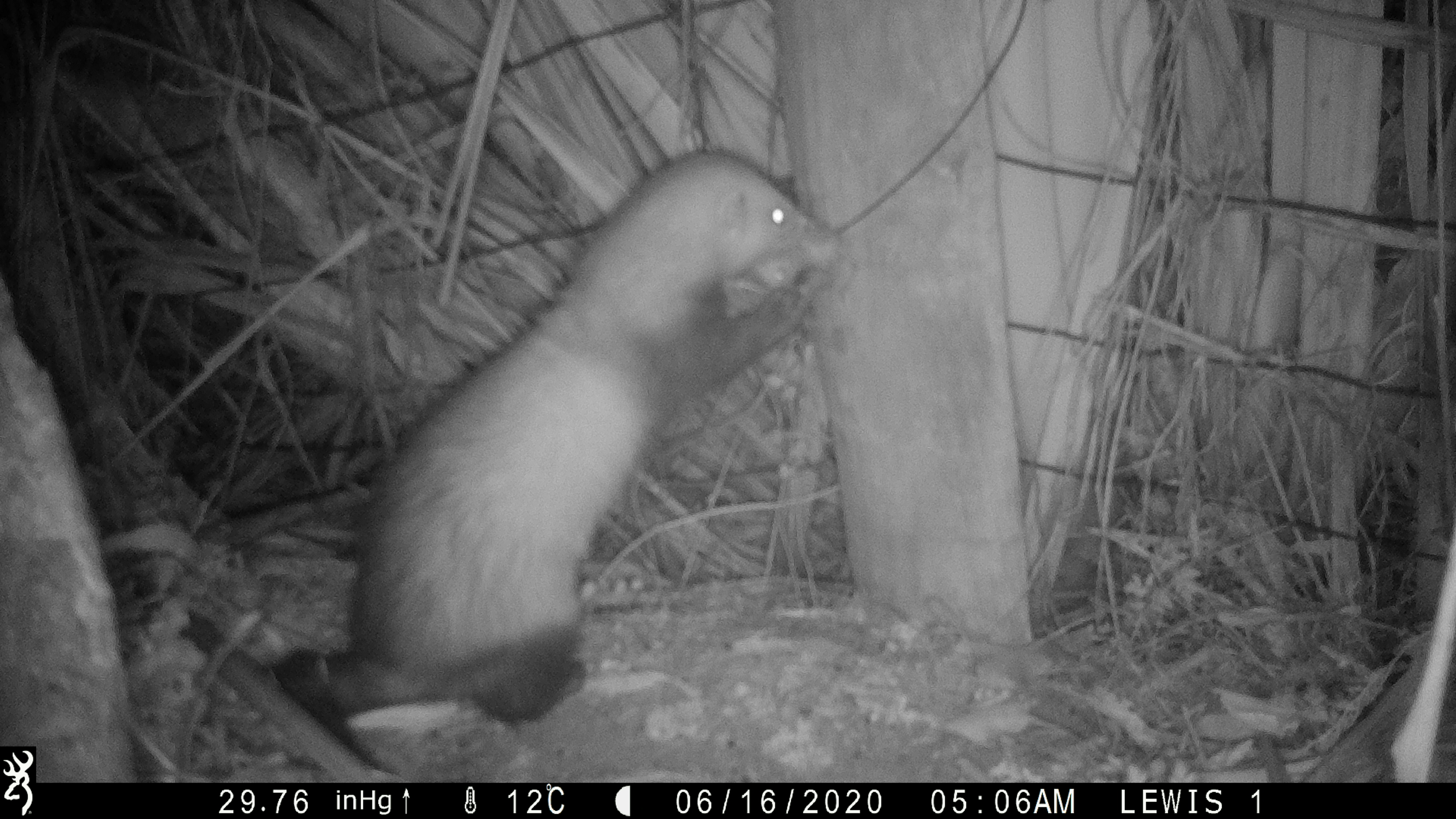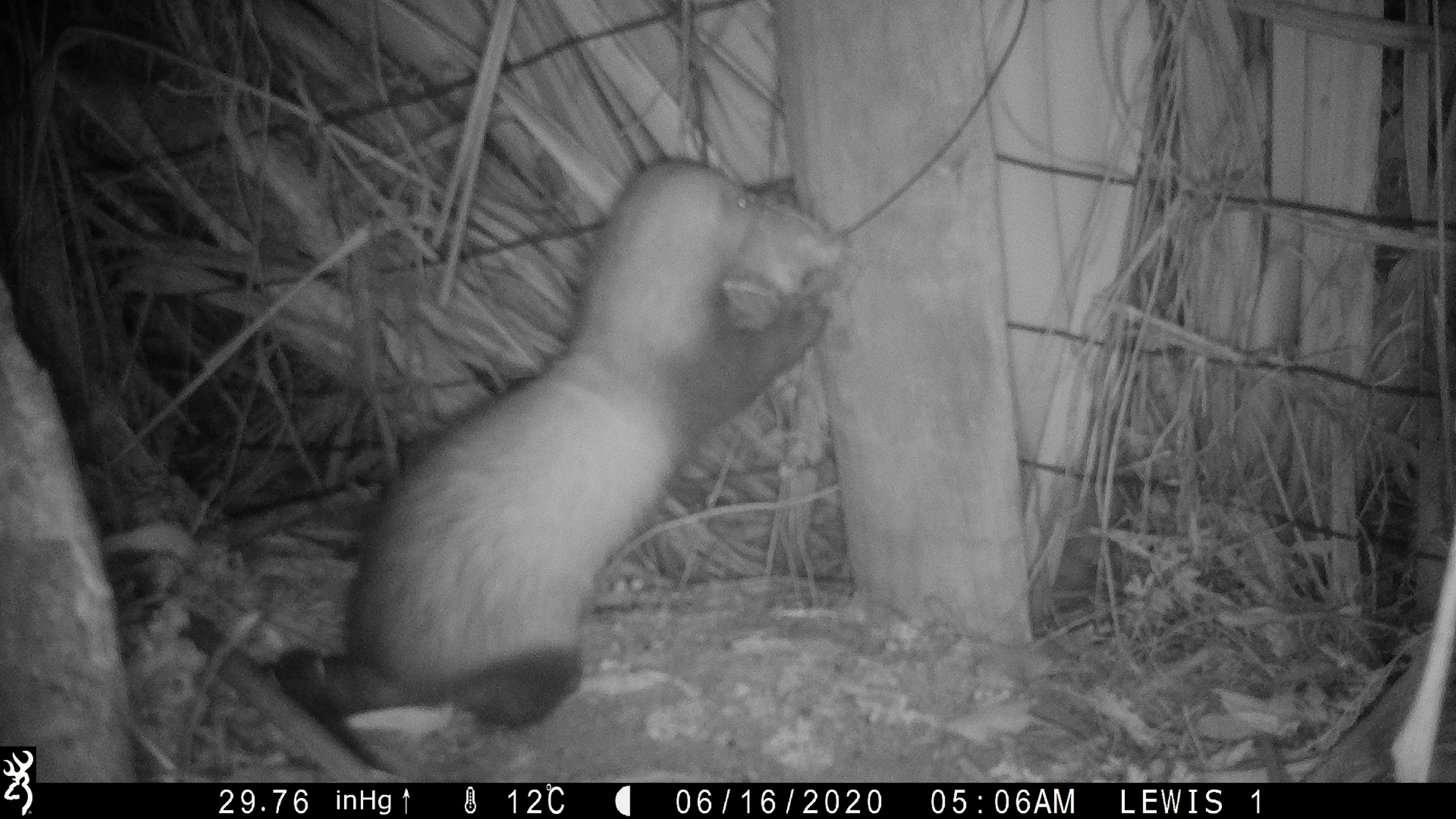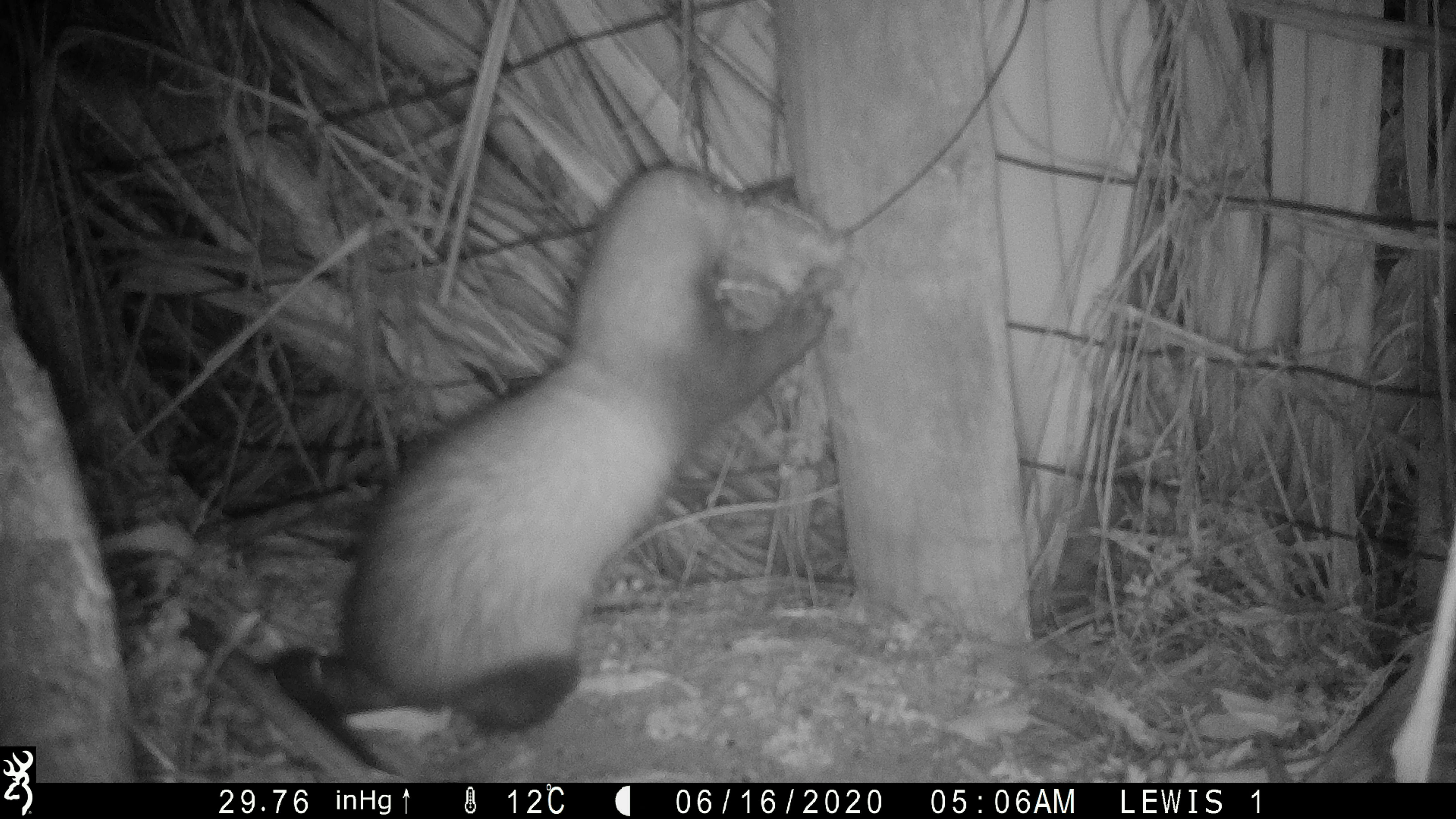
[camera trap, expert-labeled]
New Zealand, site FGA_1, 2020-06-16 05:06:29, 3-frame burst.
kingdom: Animalia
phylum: Chordata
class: Mammalia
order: Carnivora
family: Mustelidae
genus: Mustela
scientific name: Mustela furo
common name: ferret